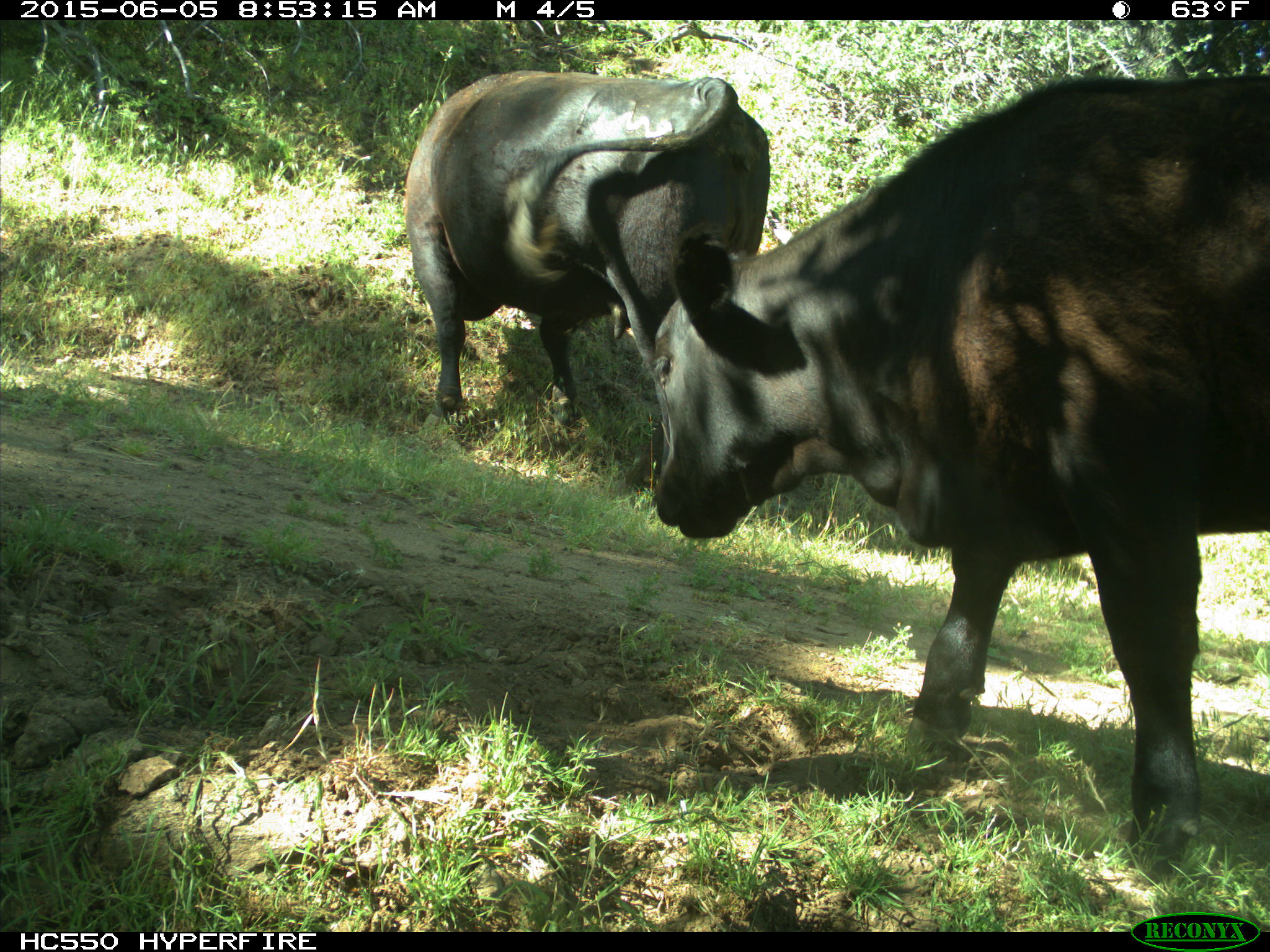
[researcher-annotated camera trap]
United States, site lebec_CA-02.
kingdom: Animalia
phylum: Chordata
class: Mammalia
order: Artiodactyla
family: Bovidae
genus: Bos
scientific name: Bos taurus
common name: domestic cow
Bos taurus (domestic cow).